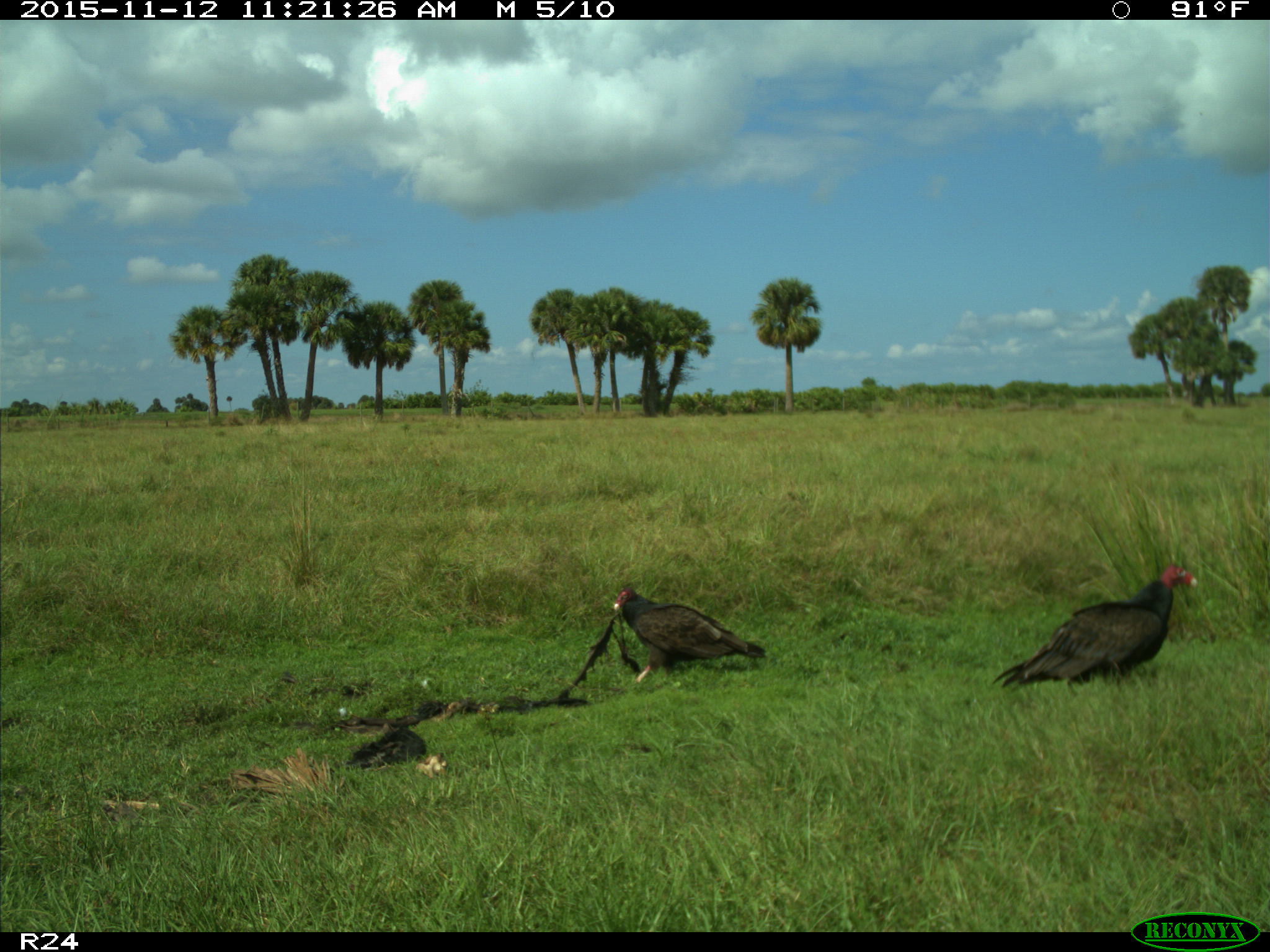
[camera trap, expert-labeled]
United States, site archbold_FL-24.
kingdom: Animalia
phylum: Chordata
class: Aves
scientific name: Aves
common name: birds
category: unidentified bird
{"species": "unidentified bird (birds) (Aves)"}